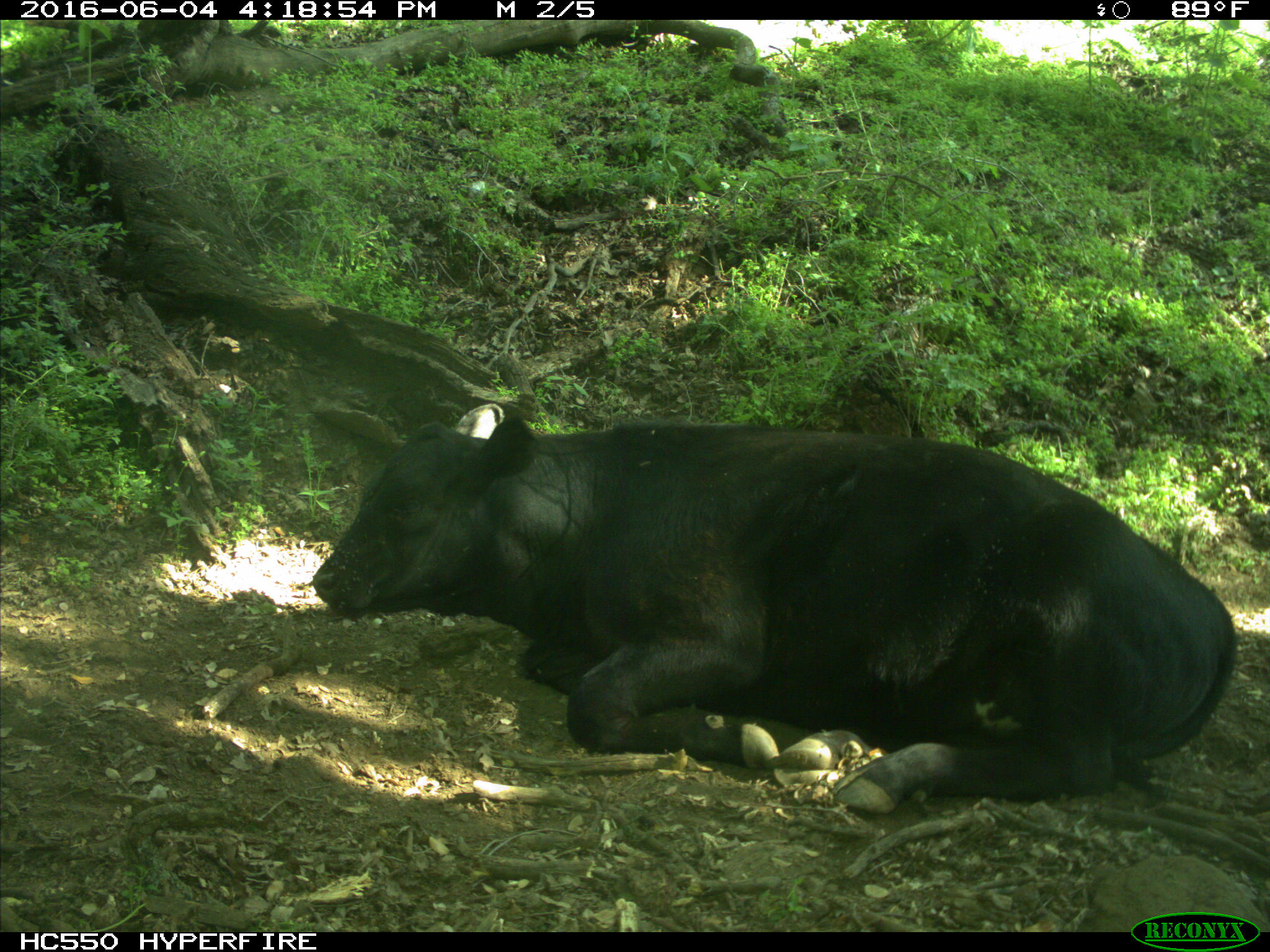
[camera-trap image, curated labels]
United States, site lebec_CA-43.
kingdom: Animalia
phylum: Chordata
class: Mammalia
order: Artiodactyla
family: Bovidae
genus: Bos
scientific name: Bos taurus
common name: domestic cow